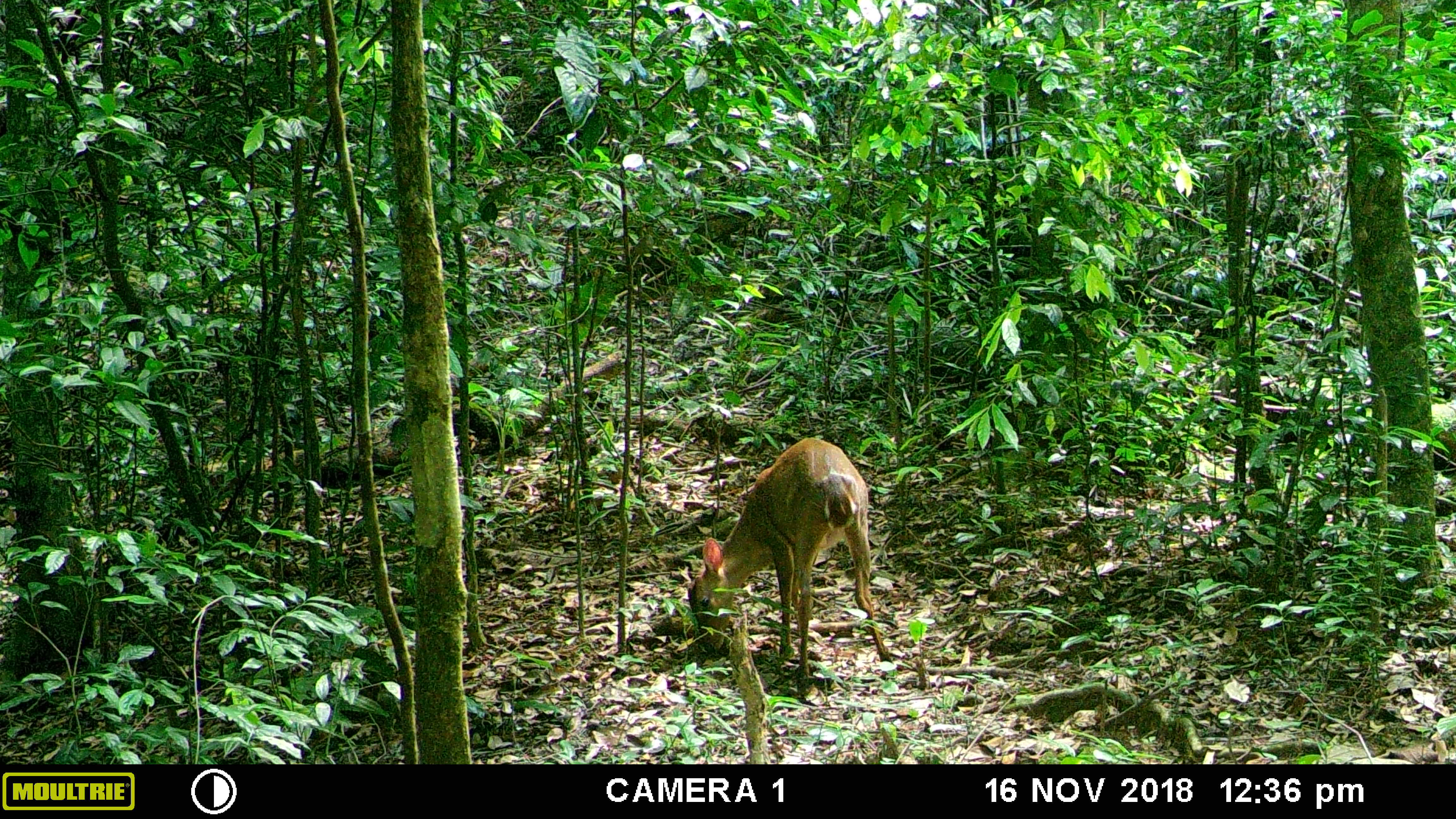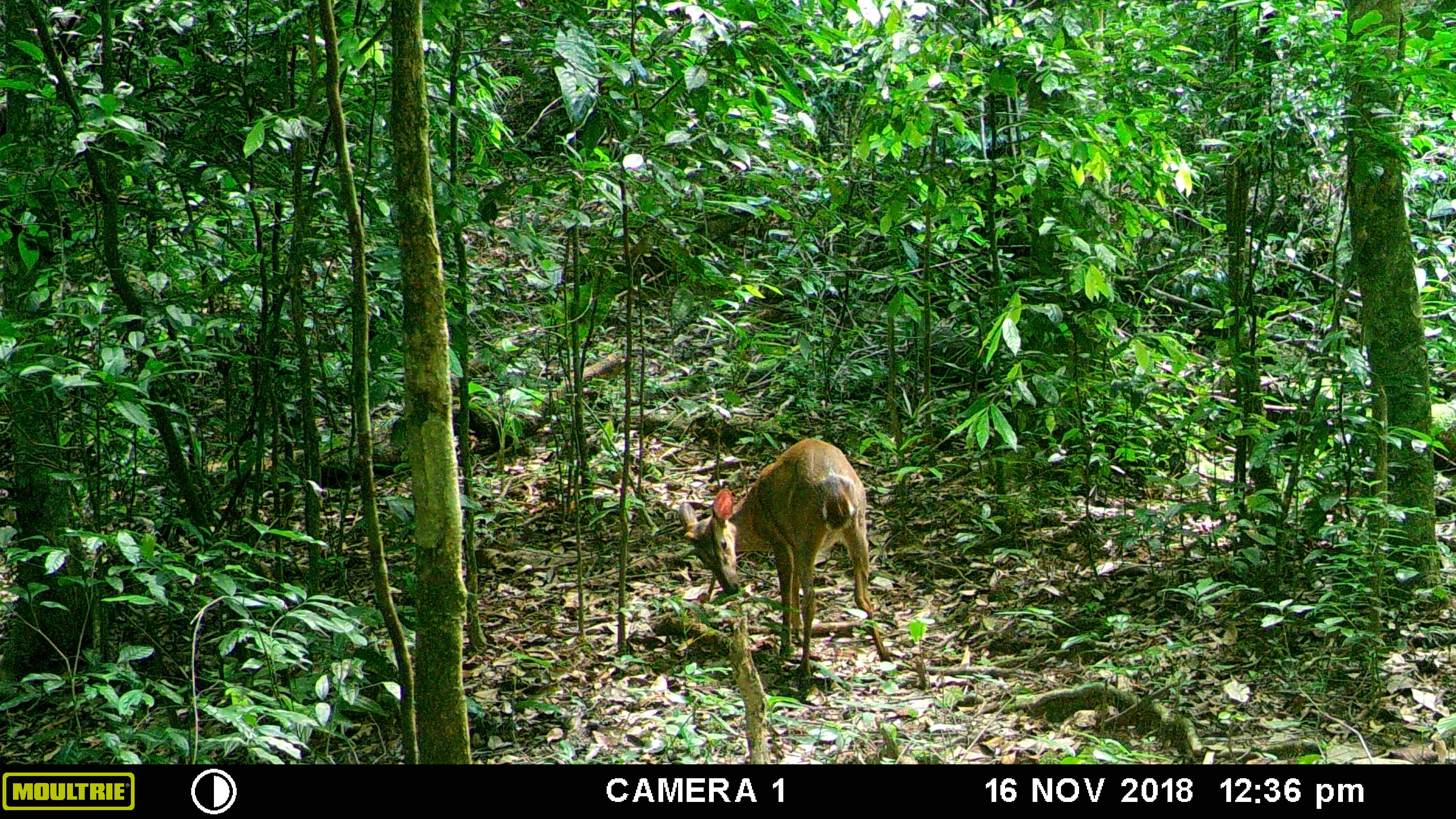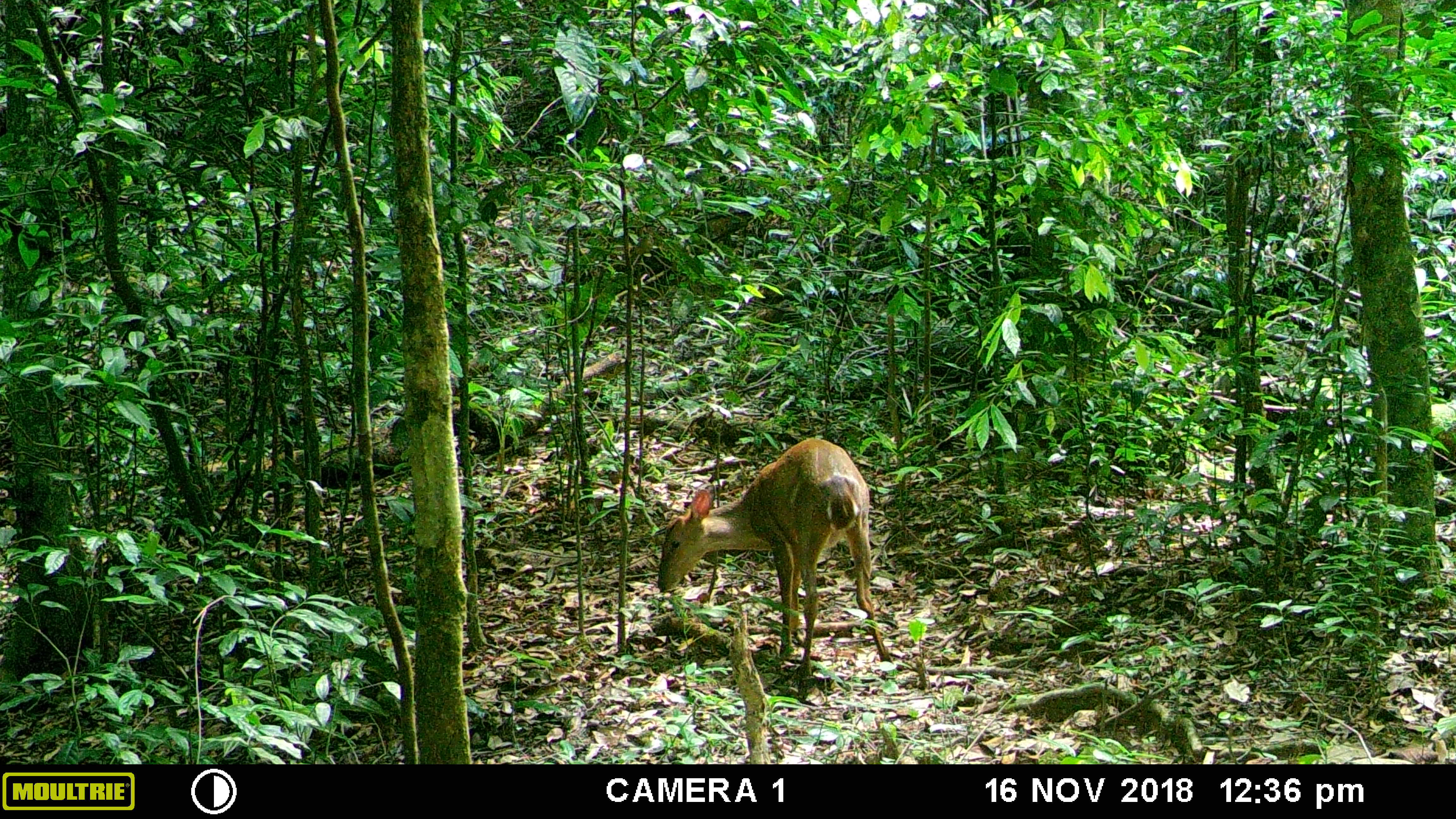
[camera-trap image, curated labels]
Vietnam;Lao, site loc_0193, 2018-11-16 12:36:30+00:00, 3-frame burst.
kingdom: Animalia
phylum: Chordata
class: Mammalia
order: Artiodactyla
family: Cervidae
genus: Muntiacus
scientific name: Muntiacus vuquangensis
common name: large-antlered muntjac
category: large antlered muntjac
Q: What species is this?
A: Large antlered muntjac (large-antlered muntjac) (Muntiacus vuquangensis).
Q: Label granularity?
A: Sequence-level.